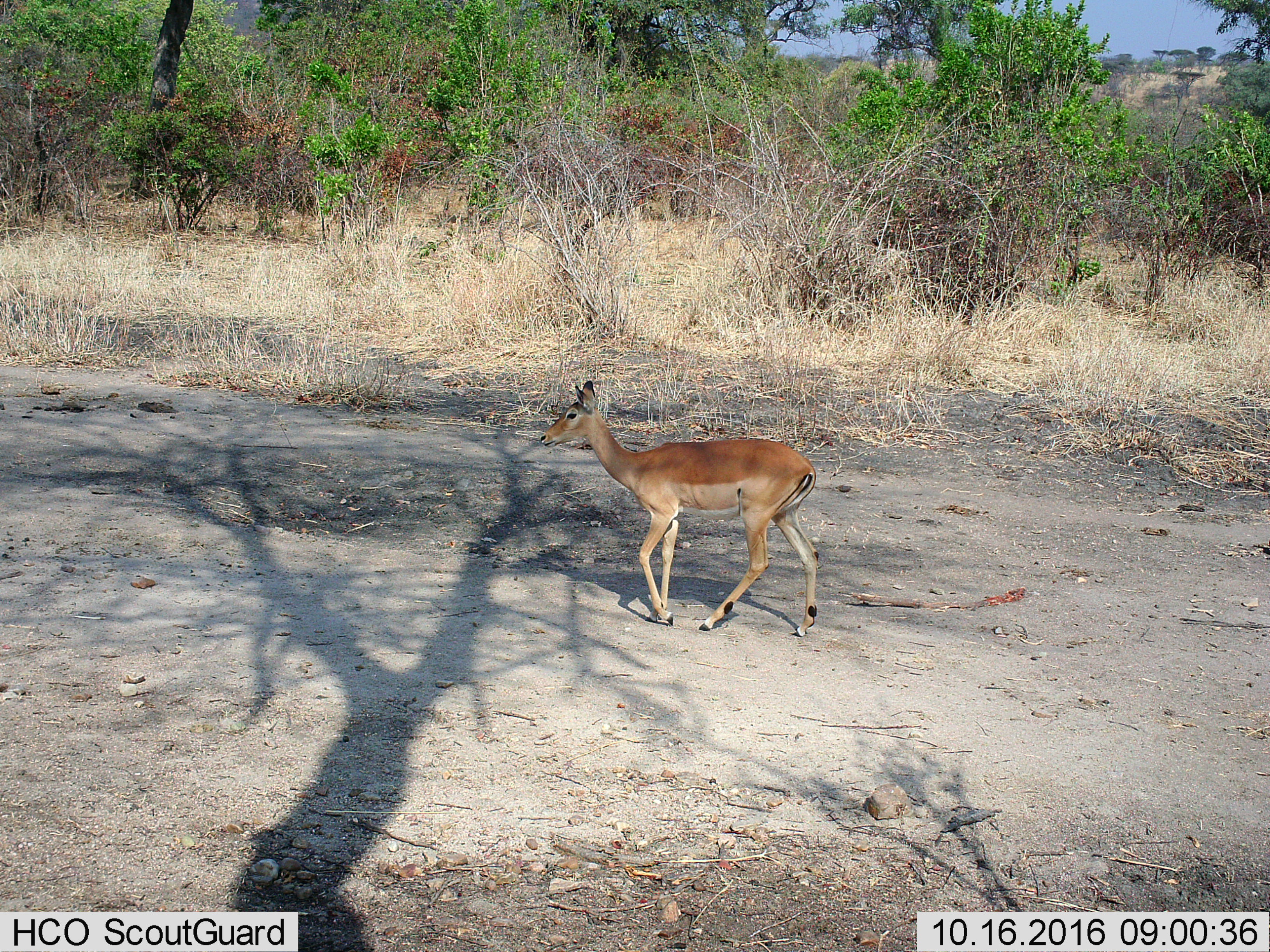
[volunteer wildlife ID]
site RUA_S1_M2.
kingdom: Animalia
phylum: Chordata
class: Mammalia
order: Artiodactyla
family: Bovidae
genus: Aepyceros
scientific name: Aepyceros melampus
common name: impala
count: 1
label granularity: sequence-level